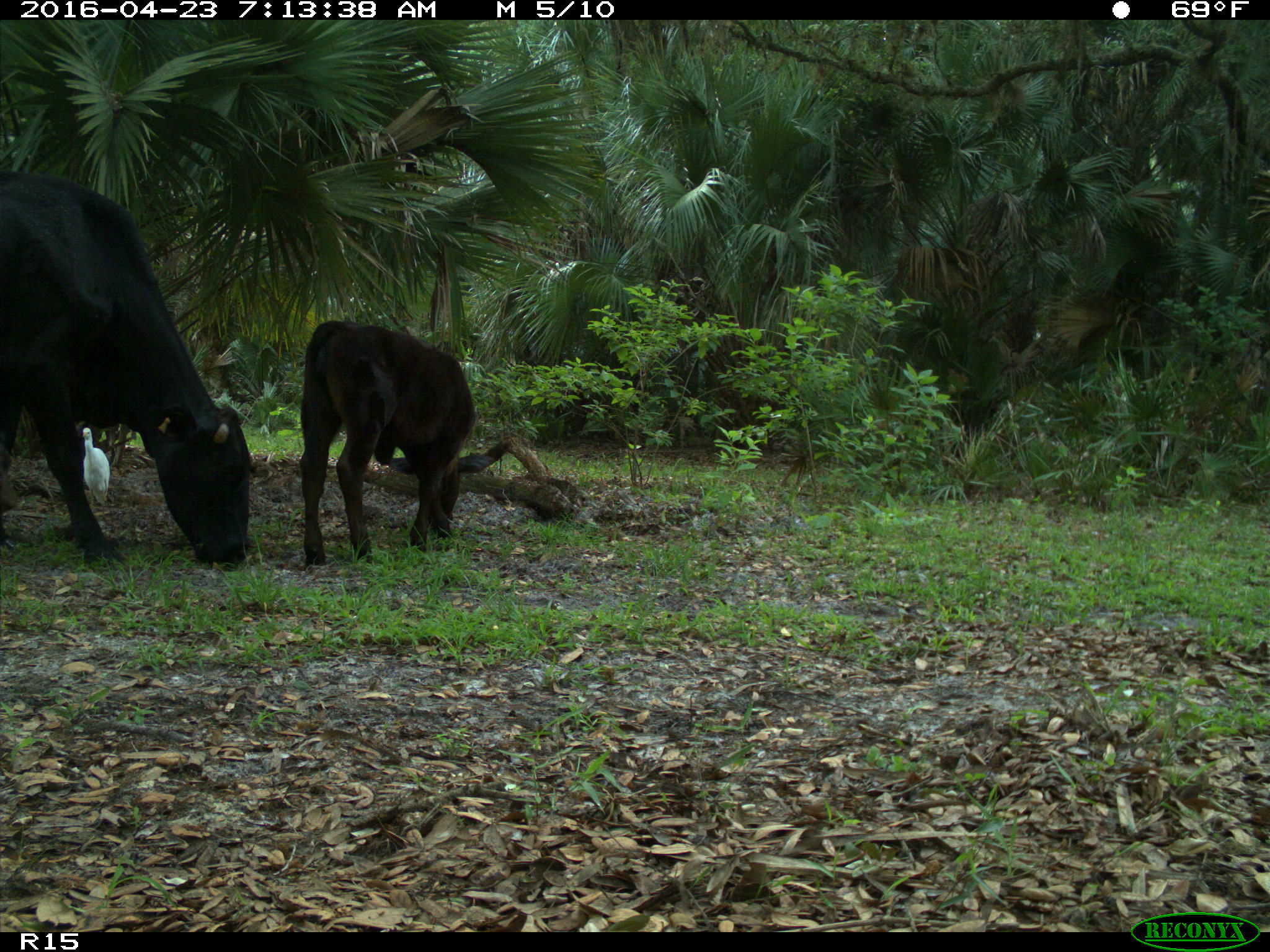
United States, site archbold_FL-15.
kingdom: Animalia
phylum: Chordata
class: Mammalia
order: Artiodactyla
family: Bovidae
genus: Bos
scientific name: Bos taurus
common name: domestic cow